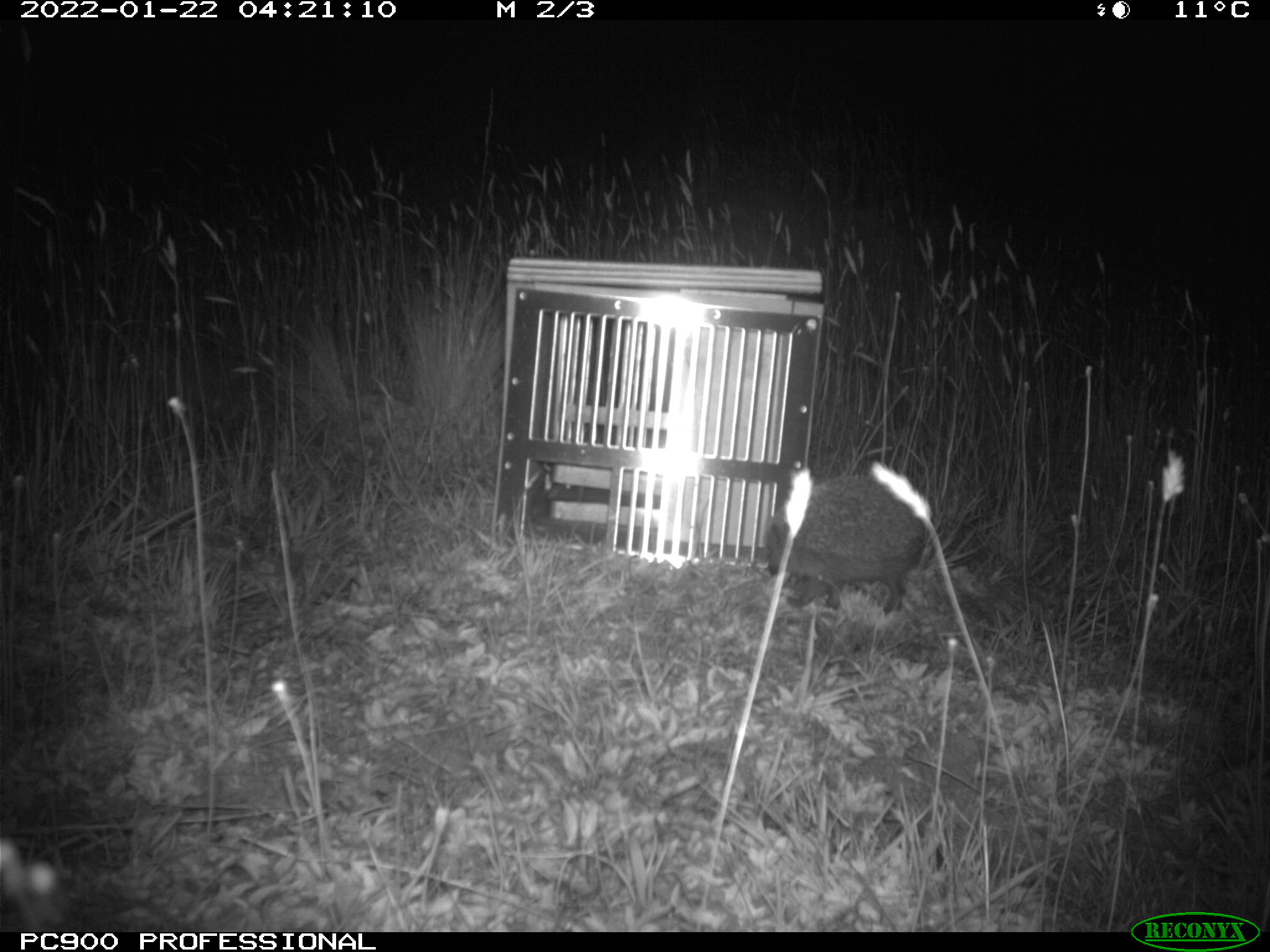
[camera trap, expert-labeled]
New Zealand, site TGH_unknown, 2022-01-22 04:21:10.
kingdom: Animalia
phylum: Chordata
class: Mammalia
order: Eulipotyphla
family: Erinaceidae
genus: Erinaceus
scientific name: Erinaceus europaeus europaeus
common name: european hedgehog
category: hedgehog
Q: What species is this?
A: Hedgehog (european hedgehog) (Erinaceus europaeus europaeus).